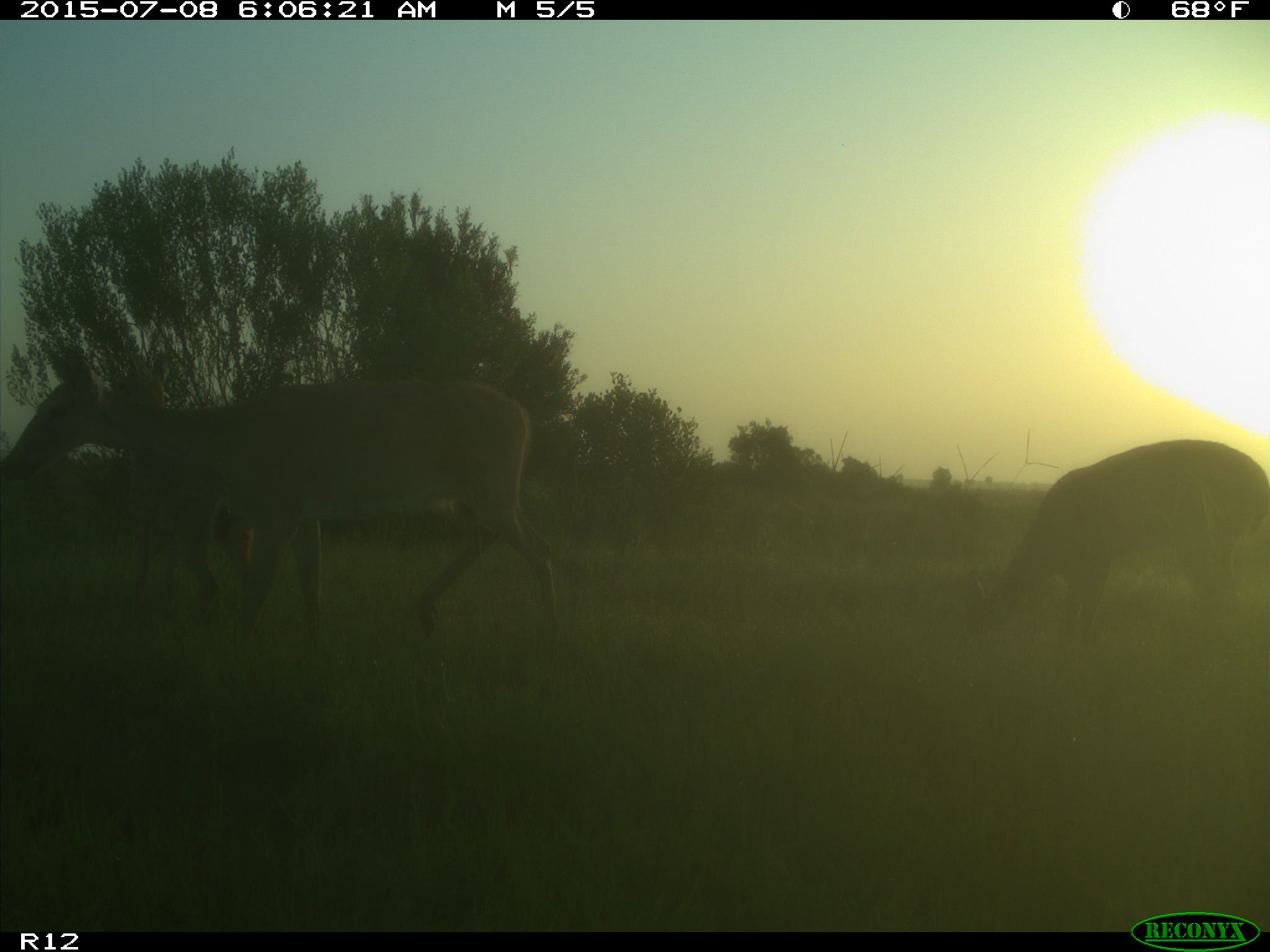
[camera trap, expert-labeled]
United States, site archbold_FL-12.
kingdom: Animalia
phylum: Chordata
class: Mammalia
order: Artiodactyla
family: Cervidae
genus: Odocoileus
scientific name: Odocoileus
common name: deer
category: unidentified deer